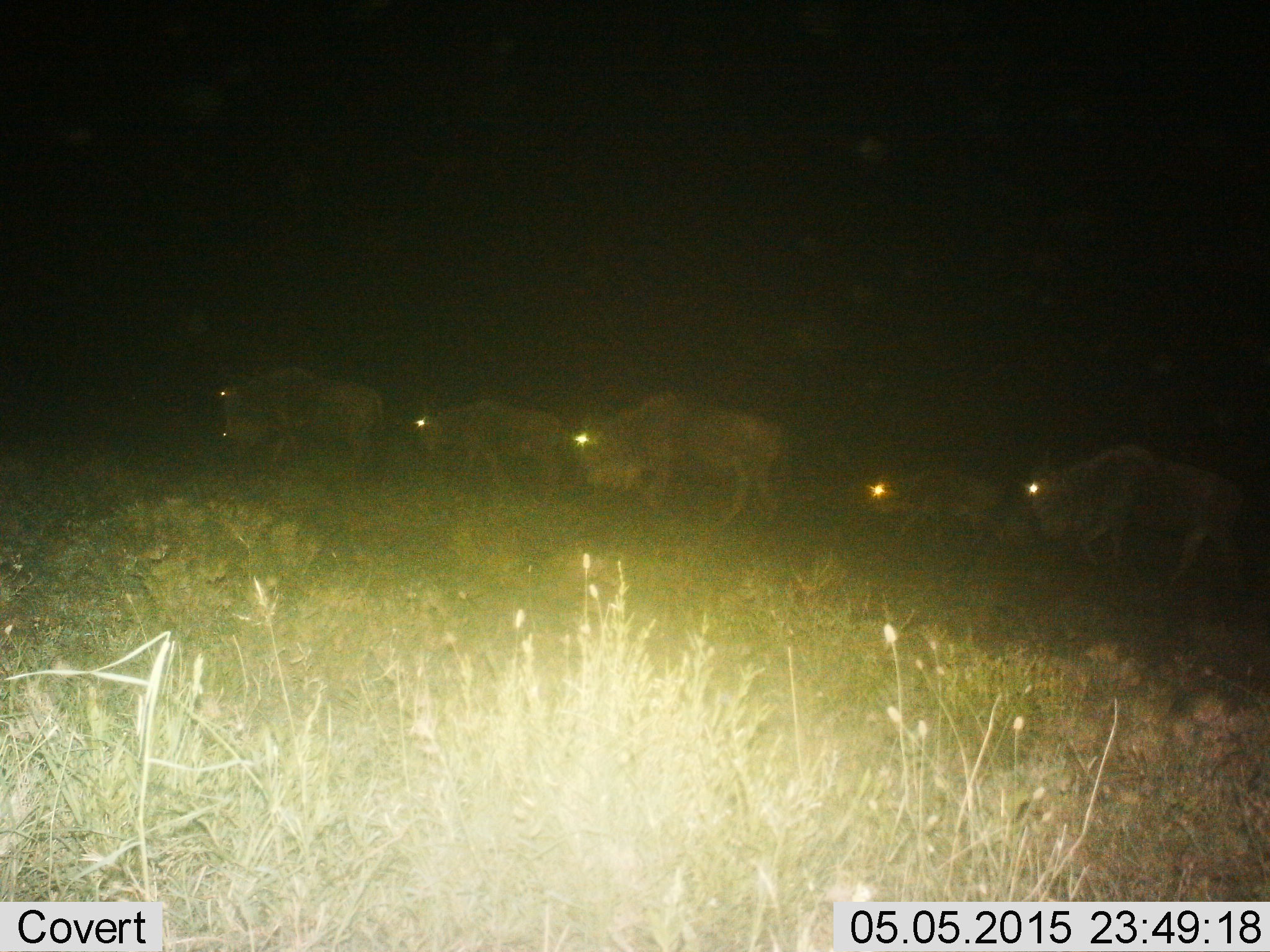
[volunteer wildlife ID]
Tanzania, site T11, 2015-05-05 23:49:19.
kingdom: Animalia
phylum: Chordata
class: Mammalia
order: Artiodactyla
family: Bovidae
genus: Connochaetes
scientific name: Connochaetes taurinus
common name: blue wildebeest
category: wildebeest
Wildebeest (blue wildebeest) (Connochaetes taurinus), count 5. Behavior (volunteer vote fractions): standing 0%, resting 0%, moving 100%, interacting 0%. Young present (vote fraction): 20%. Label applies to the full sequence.